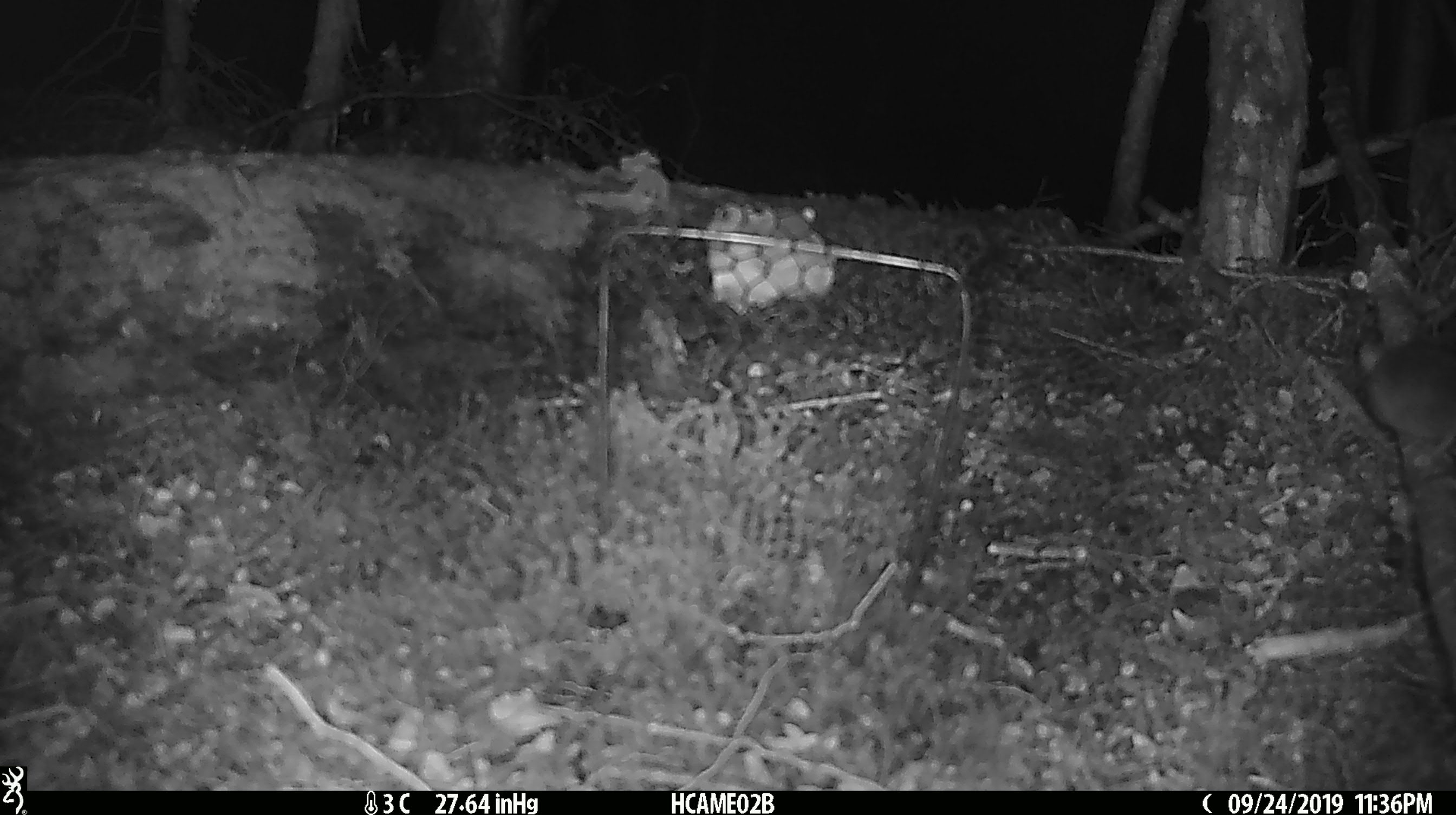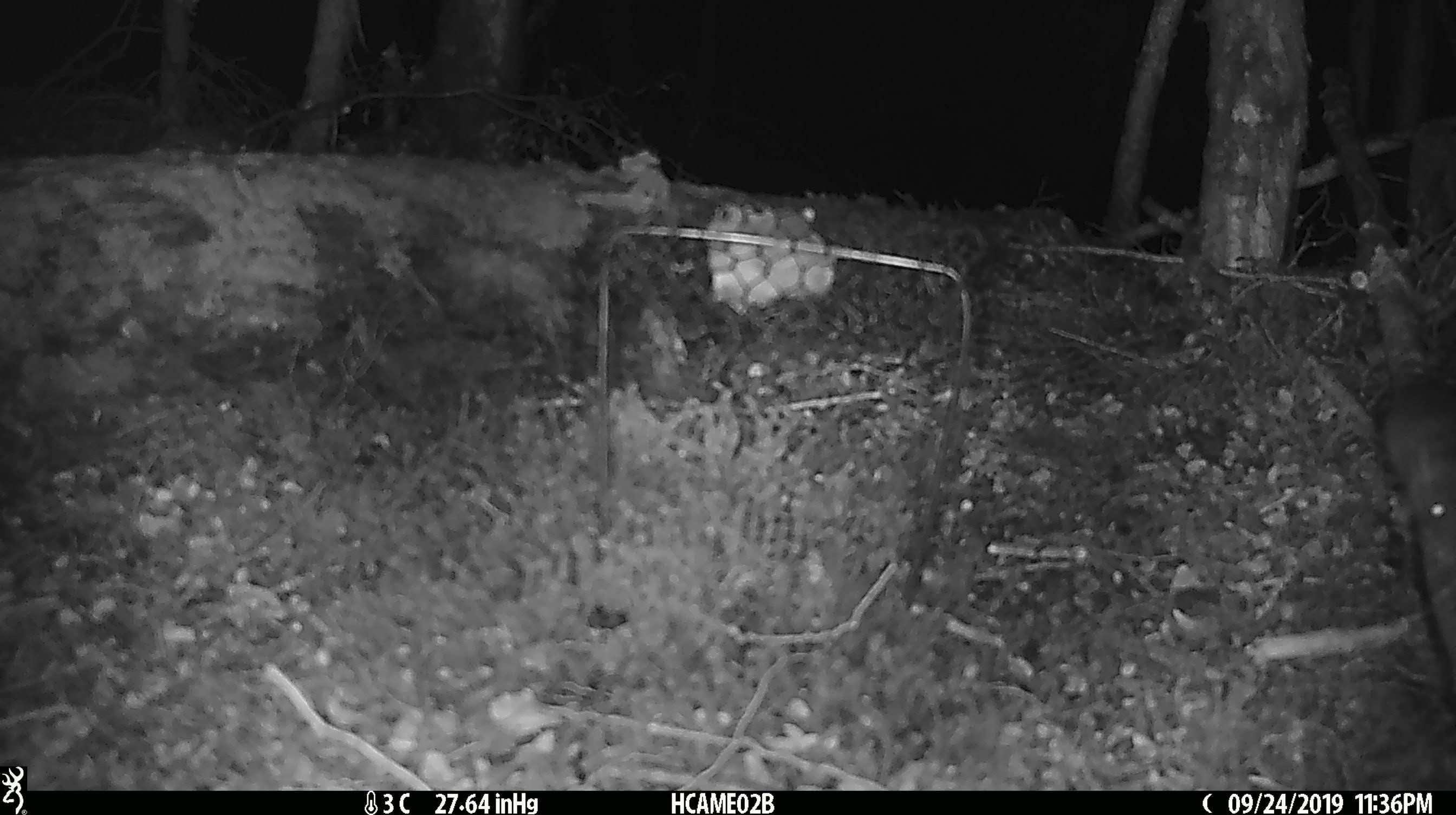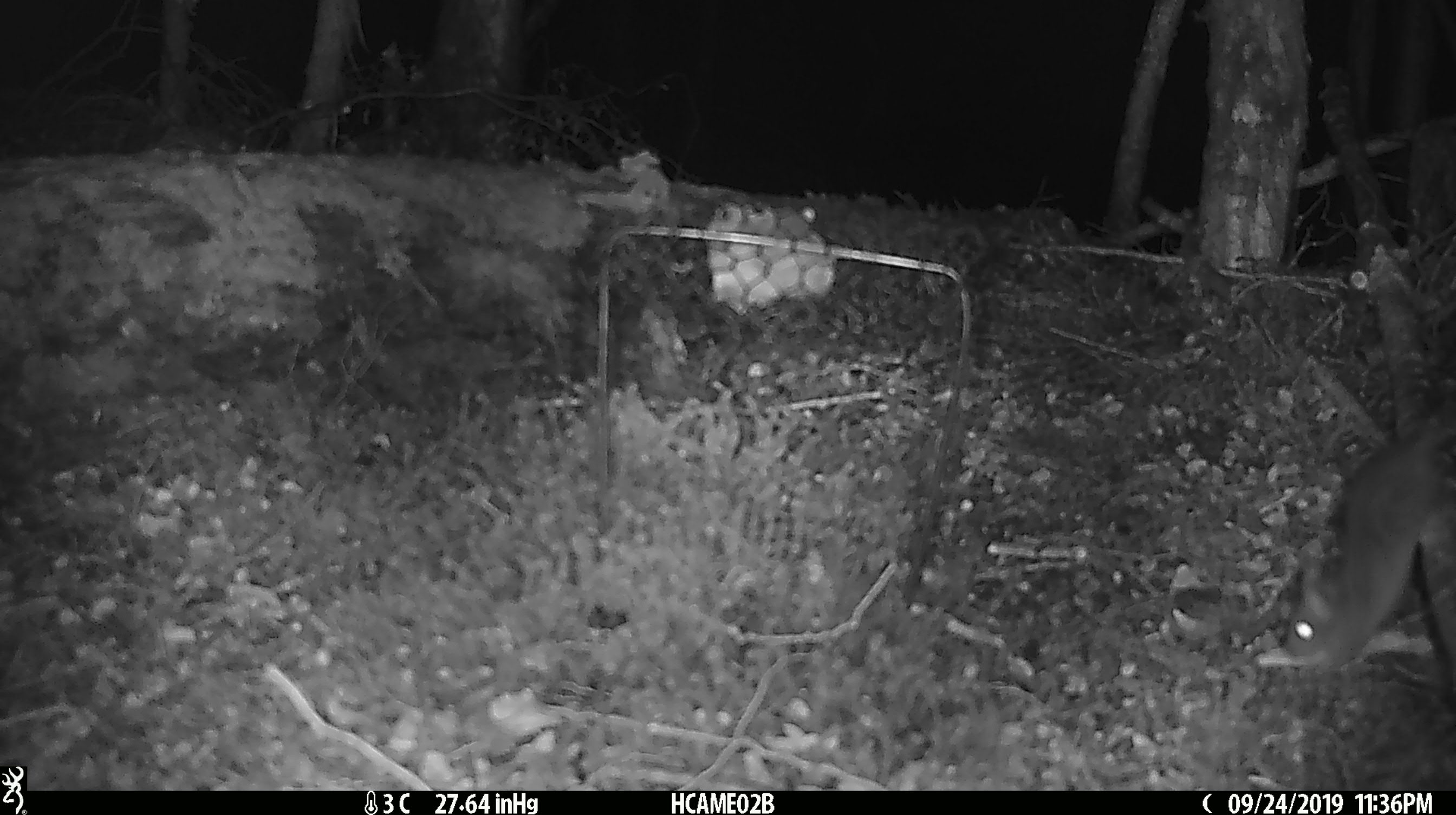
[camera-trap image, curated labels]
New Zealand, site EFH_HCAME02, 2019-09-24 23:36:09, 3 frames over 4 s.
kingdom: Animalia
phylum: Chordata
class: Mammalia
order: Rodentia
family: Muridae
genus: Mus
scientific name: Mus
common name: mouse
Mouse (Mus).